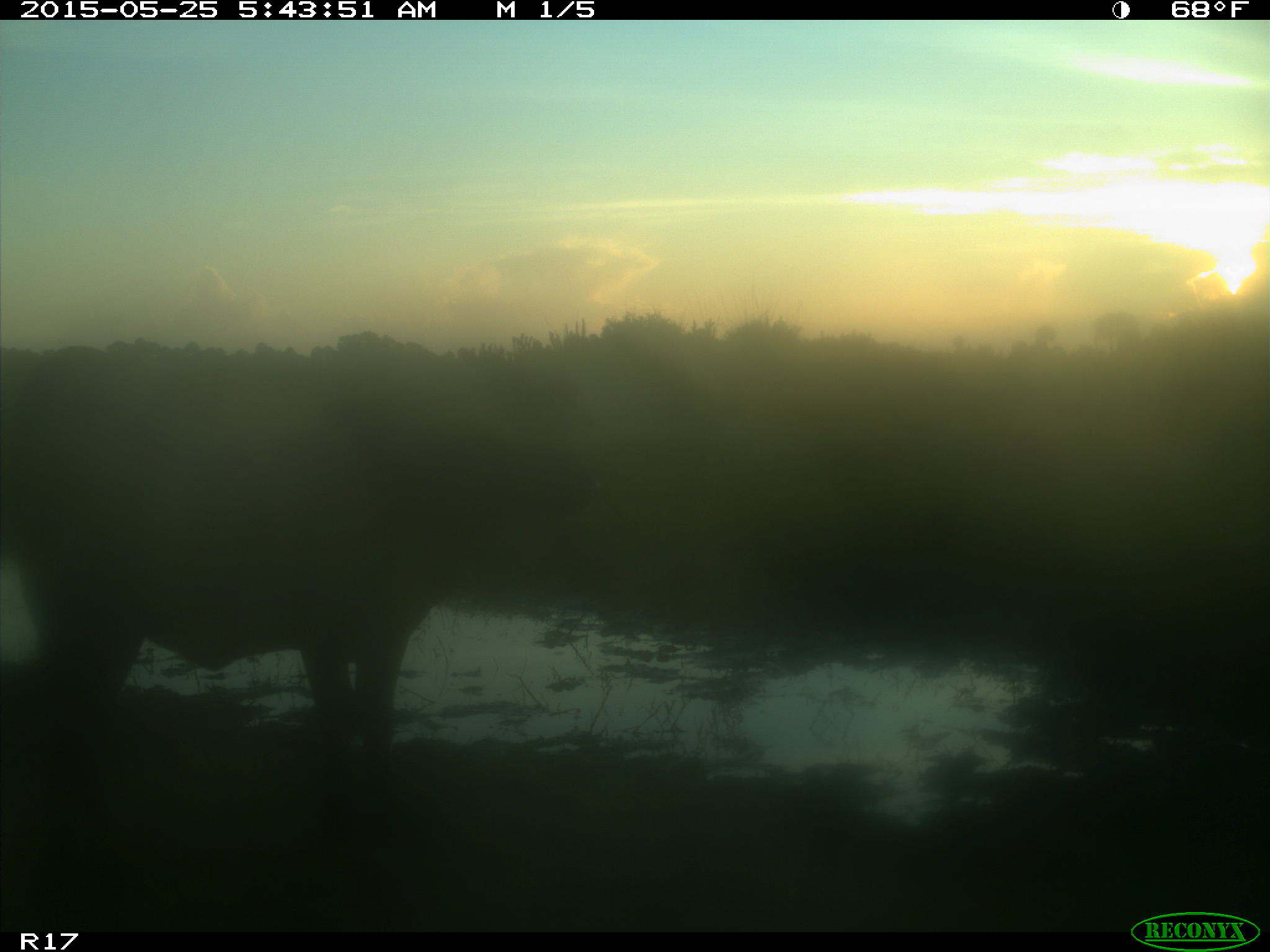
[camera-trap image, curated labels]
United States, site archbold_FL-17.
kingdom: Animalia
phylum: Chordata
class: Mammalia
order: Artiodactyla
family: Bovidae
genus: Bos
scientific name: Bos taurus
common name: domestic cow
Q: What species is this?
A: Bos taurus (domestic cow).